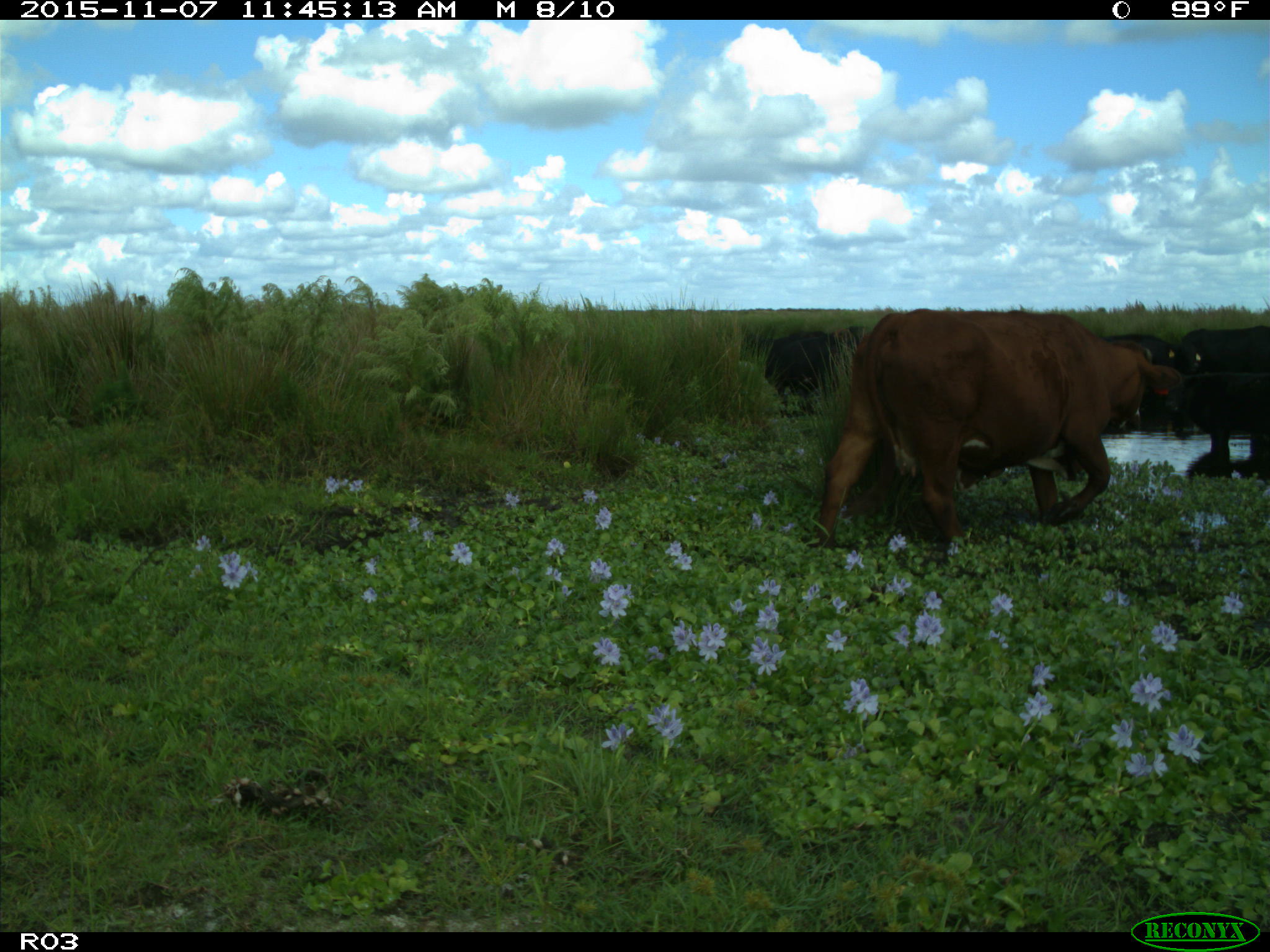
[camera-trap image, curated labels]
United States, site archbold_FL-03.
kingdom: Animalia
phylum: Chordata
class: Mammalia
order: Artiodactyla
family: Bovidae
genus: Bos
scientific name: Bos taurus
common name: domestic cow